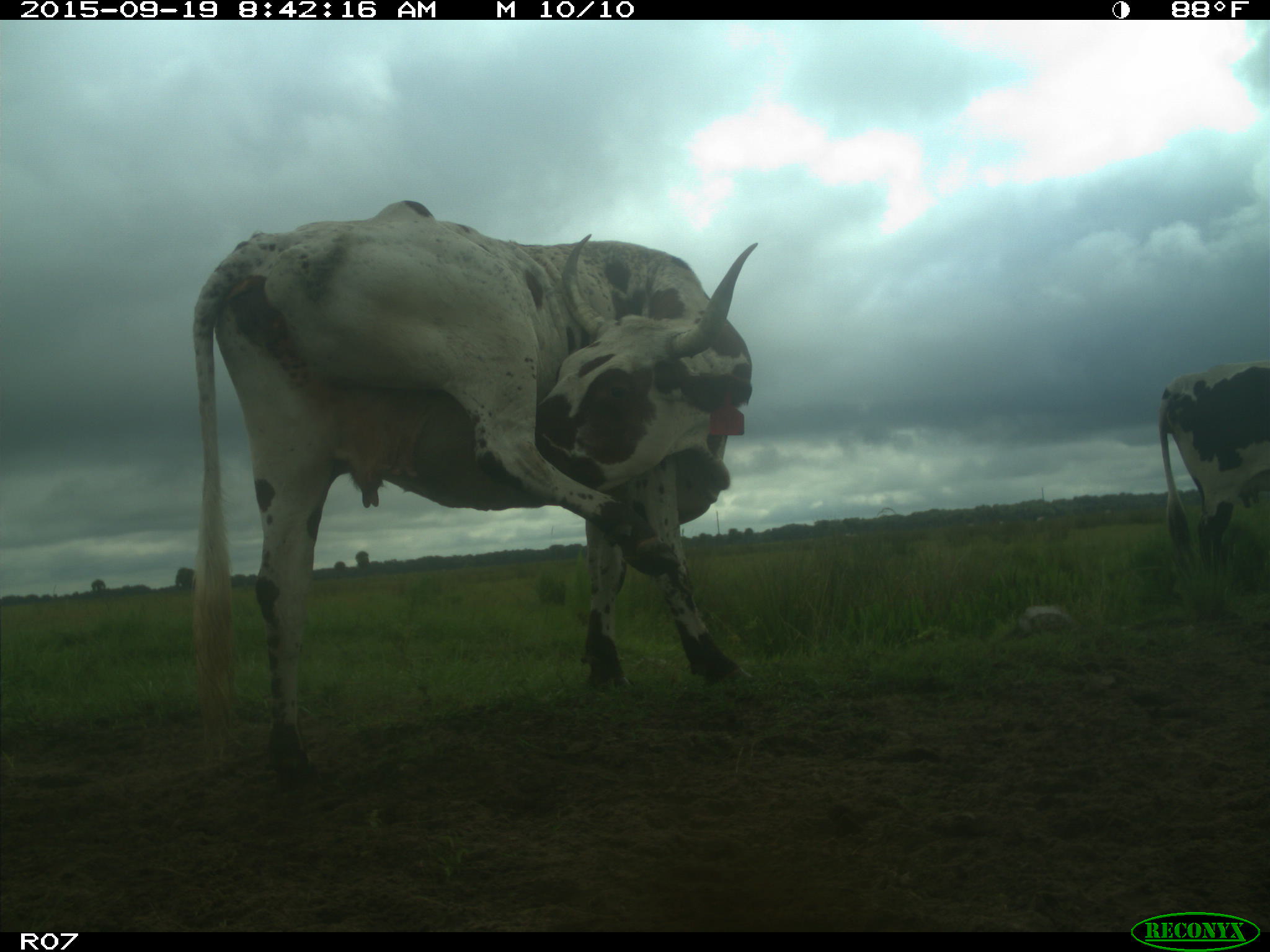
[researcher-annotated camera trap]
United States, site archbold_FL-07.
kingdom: Animalia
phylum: Chordata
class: Mammalia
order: Artiodactyla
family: Bovidae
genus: Bos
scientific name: Bos taurus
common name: domestic cow